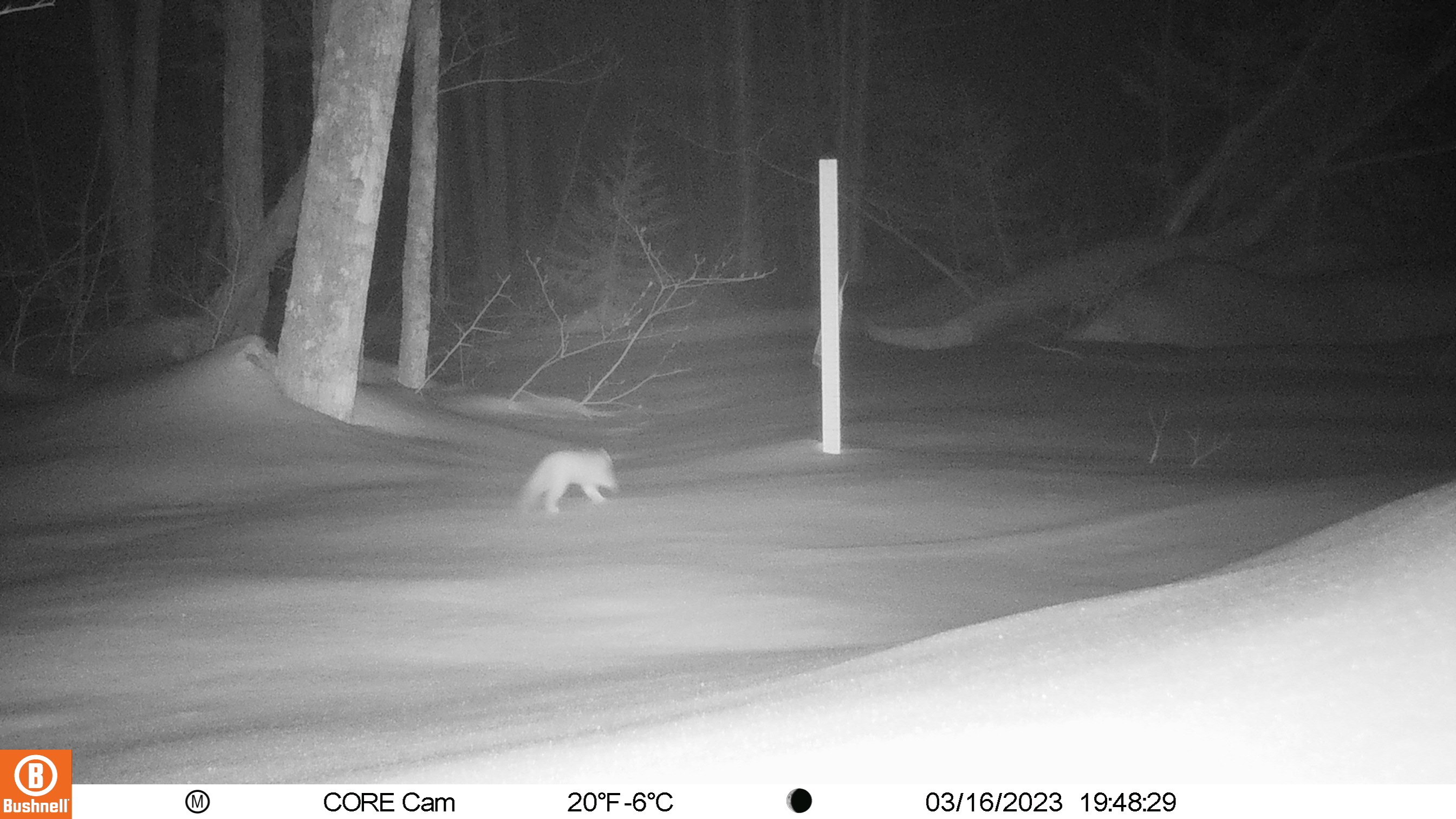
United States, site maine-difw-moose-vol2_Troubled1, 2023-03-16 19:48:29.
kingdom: Animalia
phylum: Chordata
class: Mammalia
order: Carnivora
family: Mustelidae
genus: Martes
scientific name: Martes americana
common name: american marten